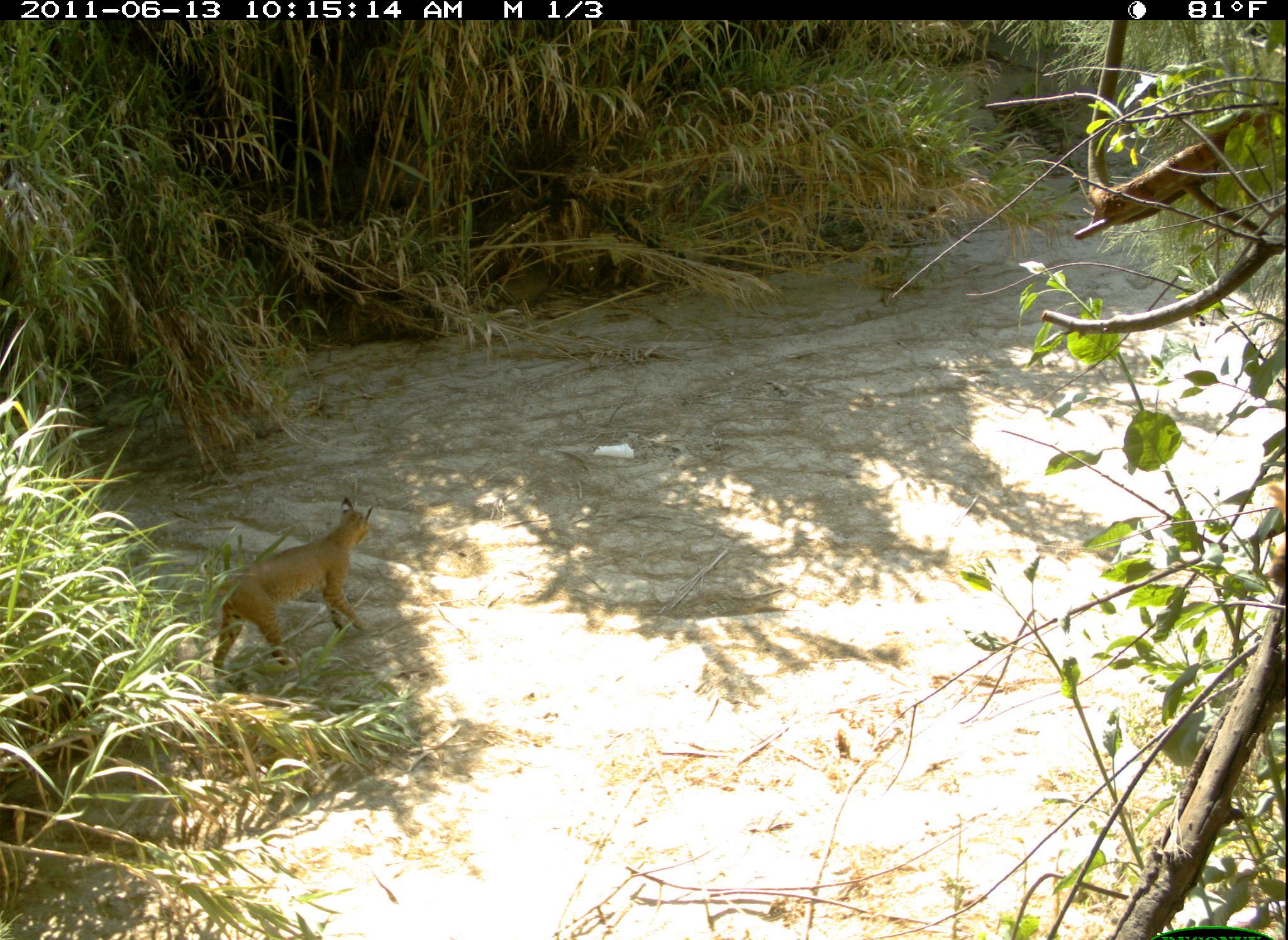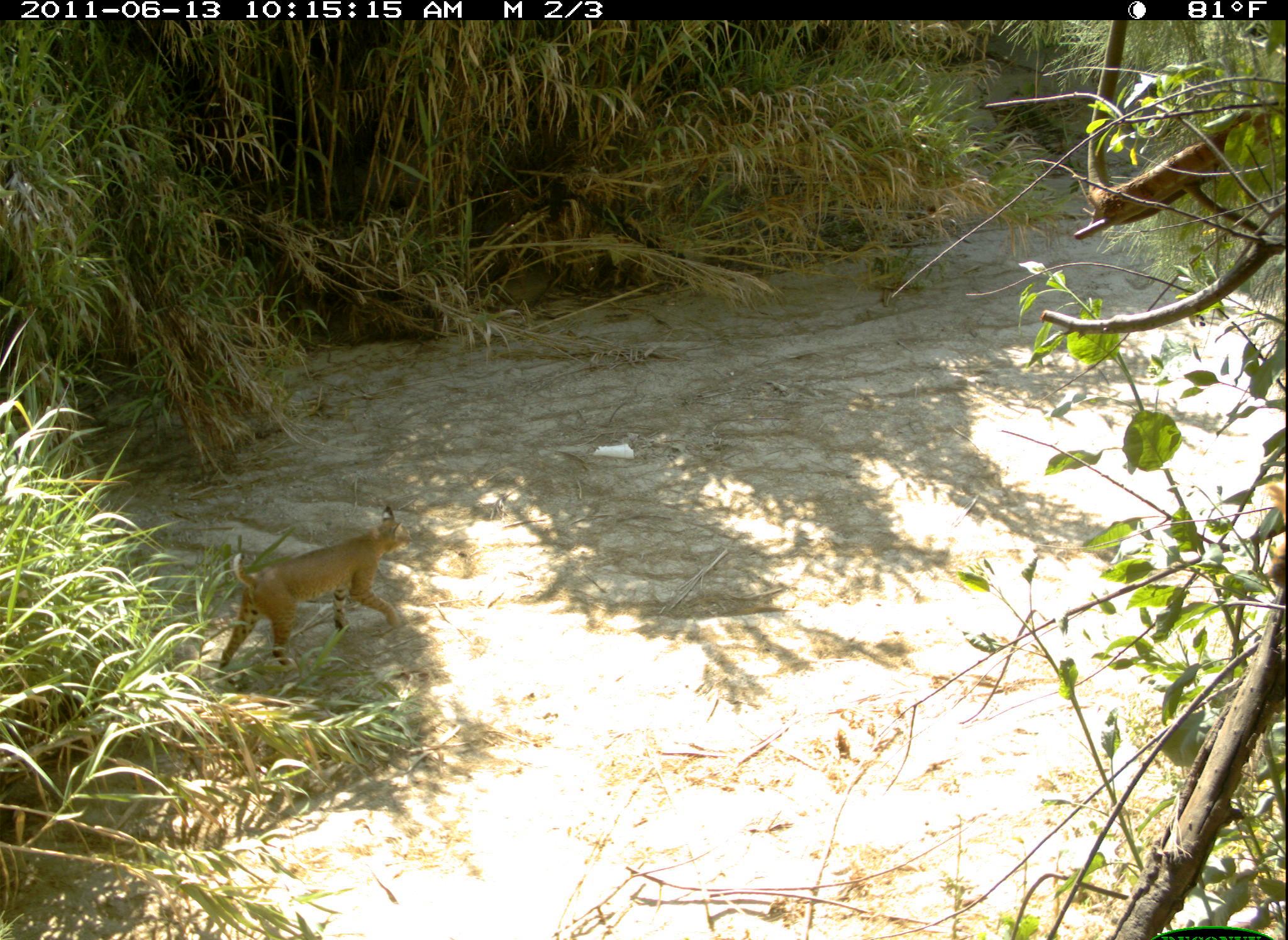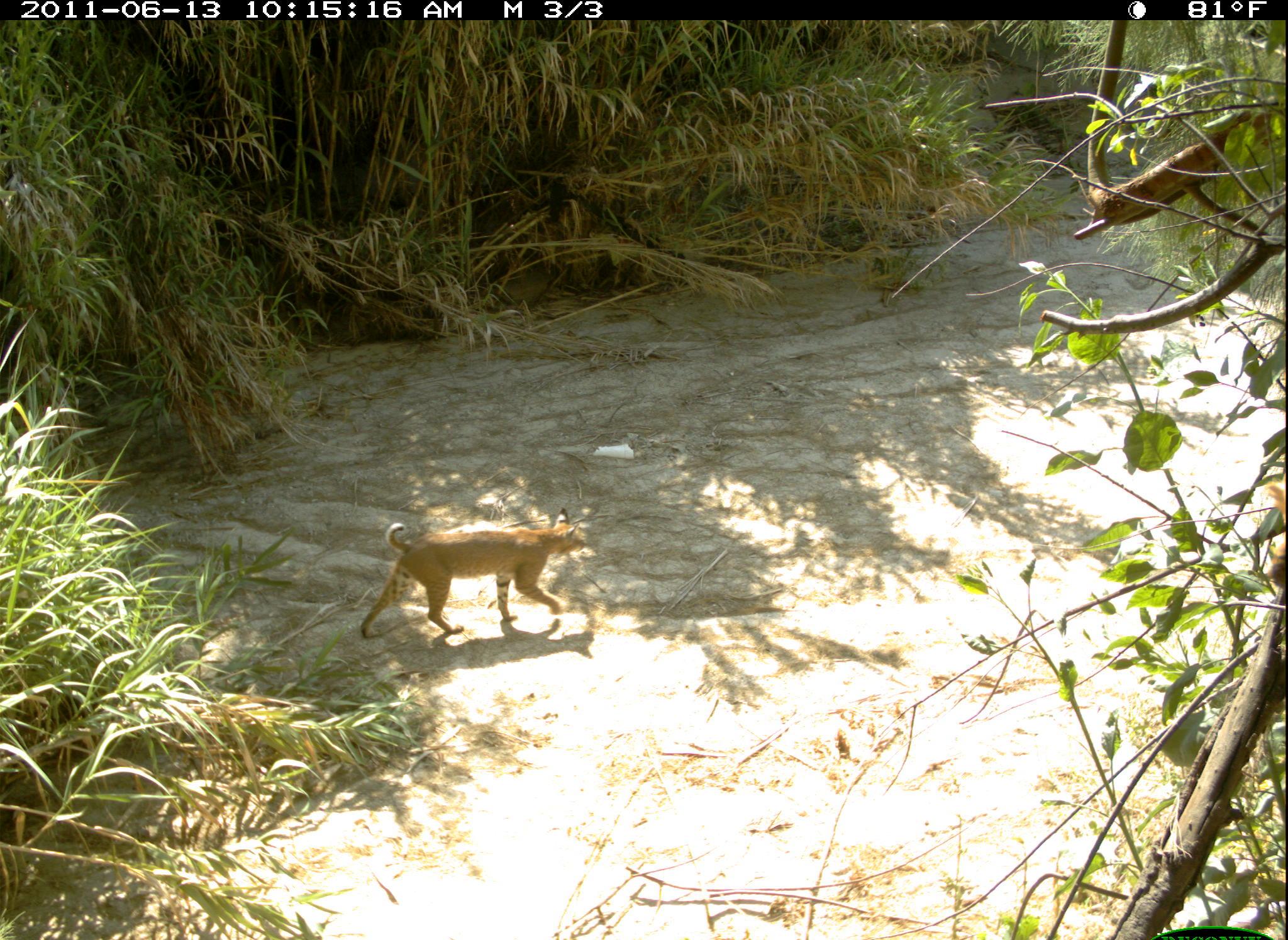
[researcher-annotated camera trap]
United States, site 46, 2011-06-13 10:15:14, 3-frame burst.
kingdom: Animalia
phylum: Chordata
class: Mammalia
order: Carnivora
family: Felidae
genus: Lynx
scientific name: Lynx rufus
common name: bobcat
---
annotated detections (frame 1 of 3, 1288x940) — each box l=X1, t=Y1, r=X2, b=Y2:
bobcat: l=164, t=482, r=406, b=707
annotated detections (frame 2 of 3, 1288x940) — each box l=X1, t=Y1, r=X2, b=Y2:
bobcat: l=211, t=499, r=419, b=683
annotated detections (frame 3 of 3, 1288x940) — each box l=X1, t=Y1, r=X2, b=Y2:
bobcat: l=353, t=511, r=596, b=643